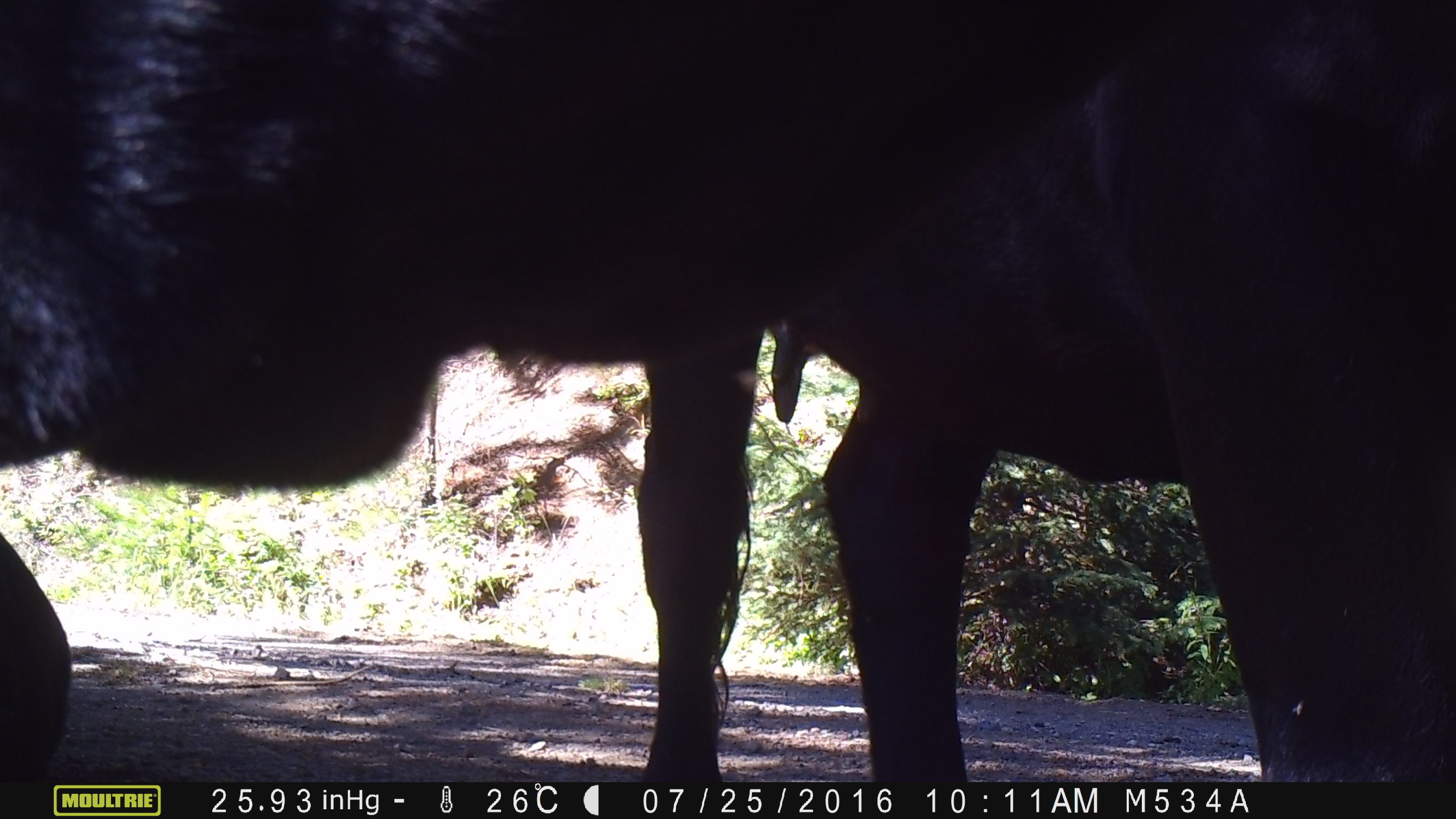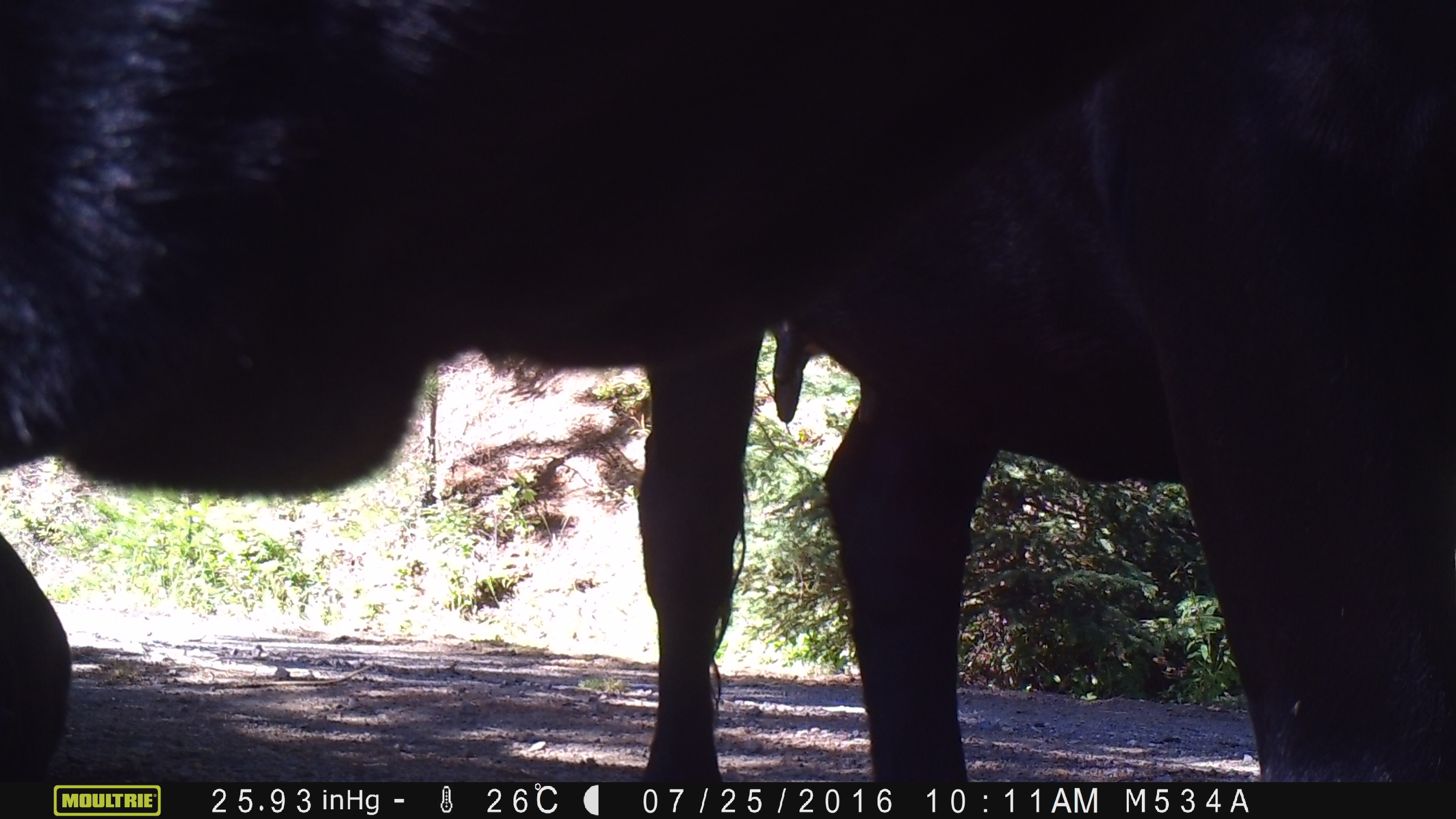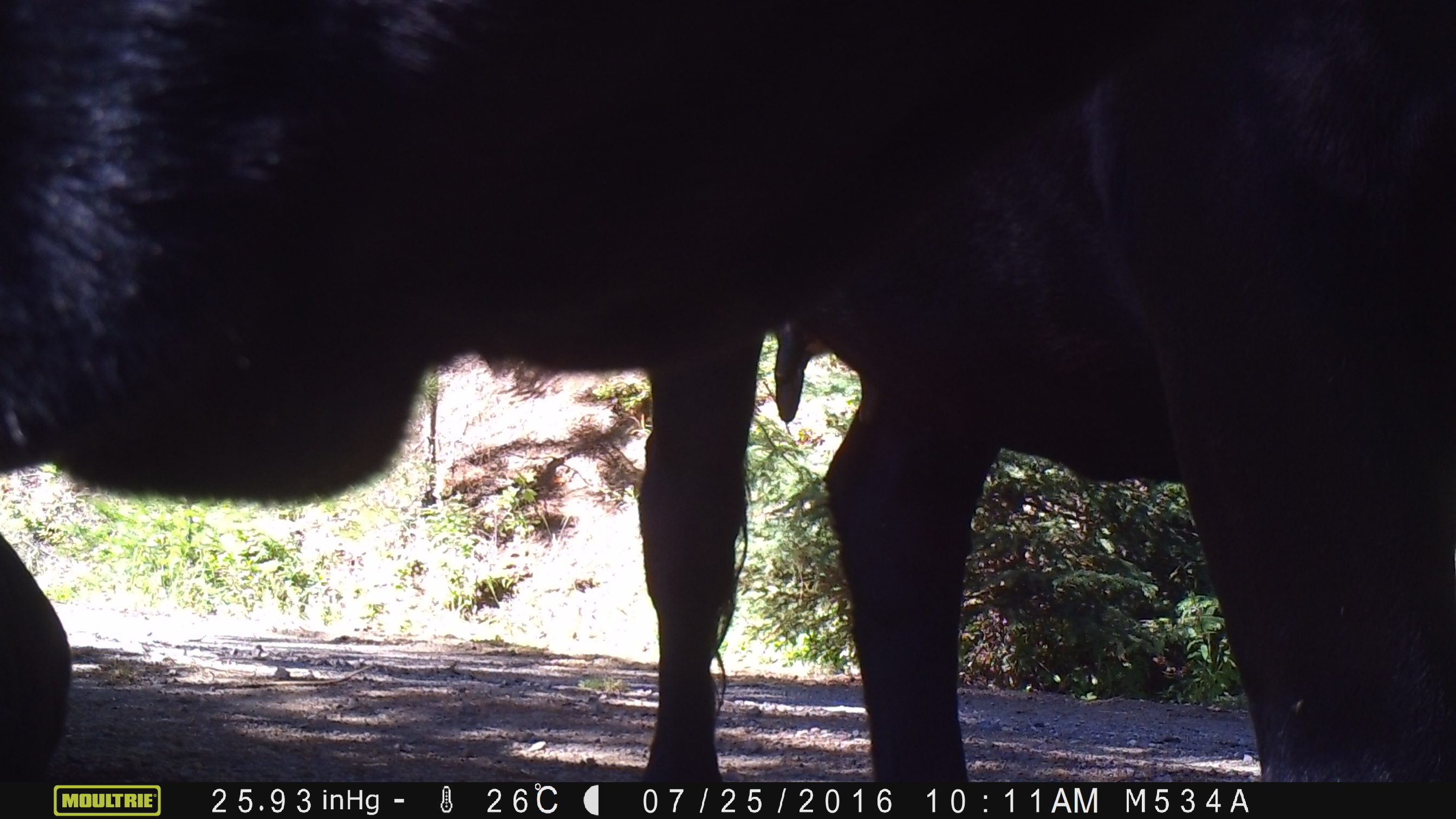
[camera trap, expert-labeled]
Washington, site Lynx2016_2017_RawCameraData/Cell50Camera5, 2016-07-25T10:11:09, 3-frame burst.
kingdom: Animalia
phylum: Chordata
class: Mammalia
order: Artiodactyla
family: Bovidae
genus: Bos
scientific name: Bos taurus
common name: domestic cattle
Domestic cattle (Bos taurus). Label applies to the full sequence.